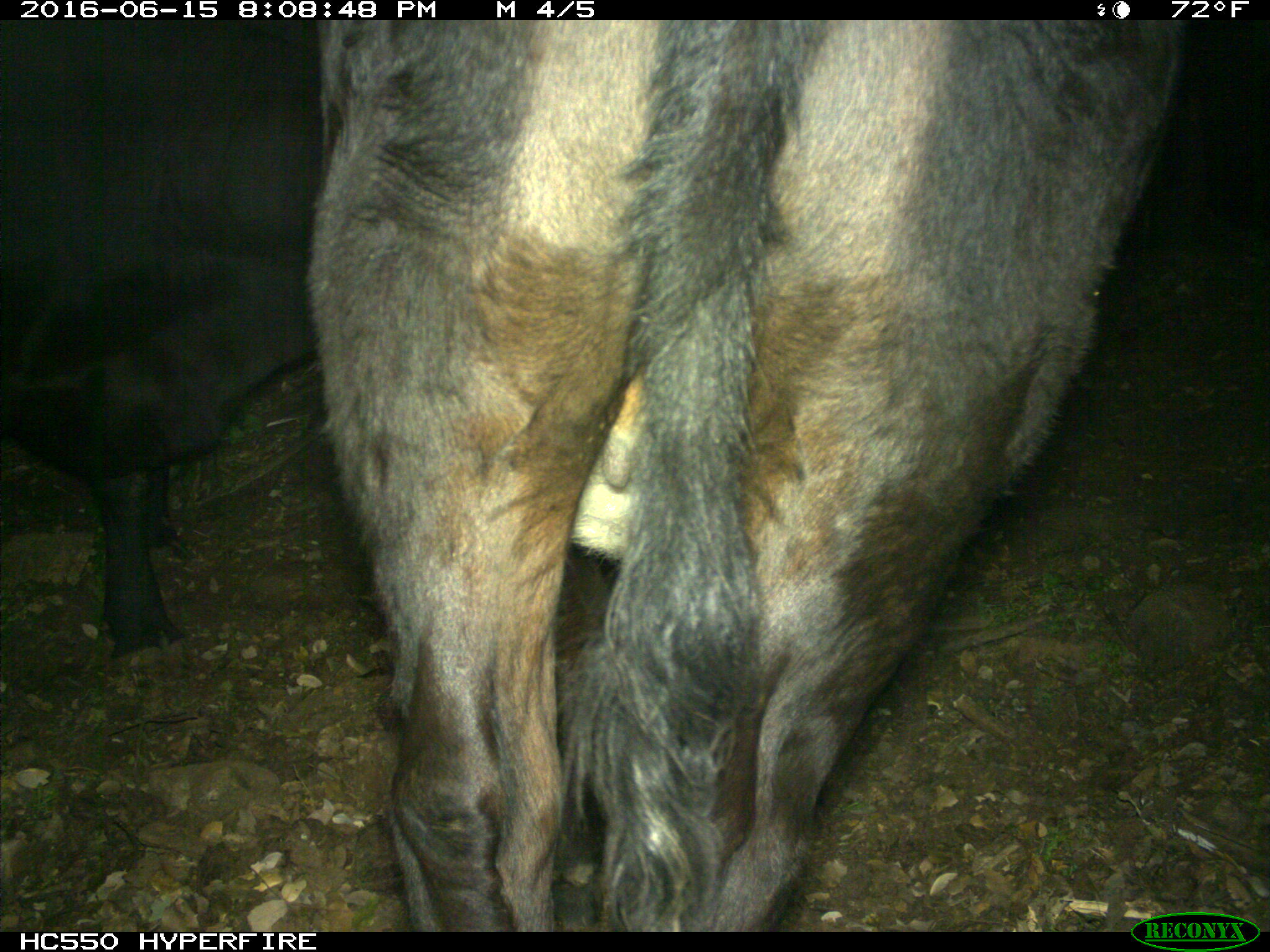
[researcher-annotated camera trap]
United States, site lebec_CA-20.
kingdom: Animalia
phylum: Chordata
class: Mammalia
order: Artiodactyla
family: Bovidae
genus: Bos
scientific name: Bos taurus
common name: domestic cow